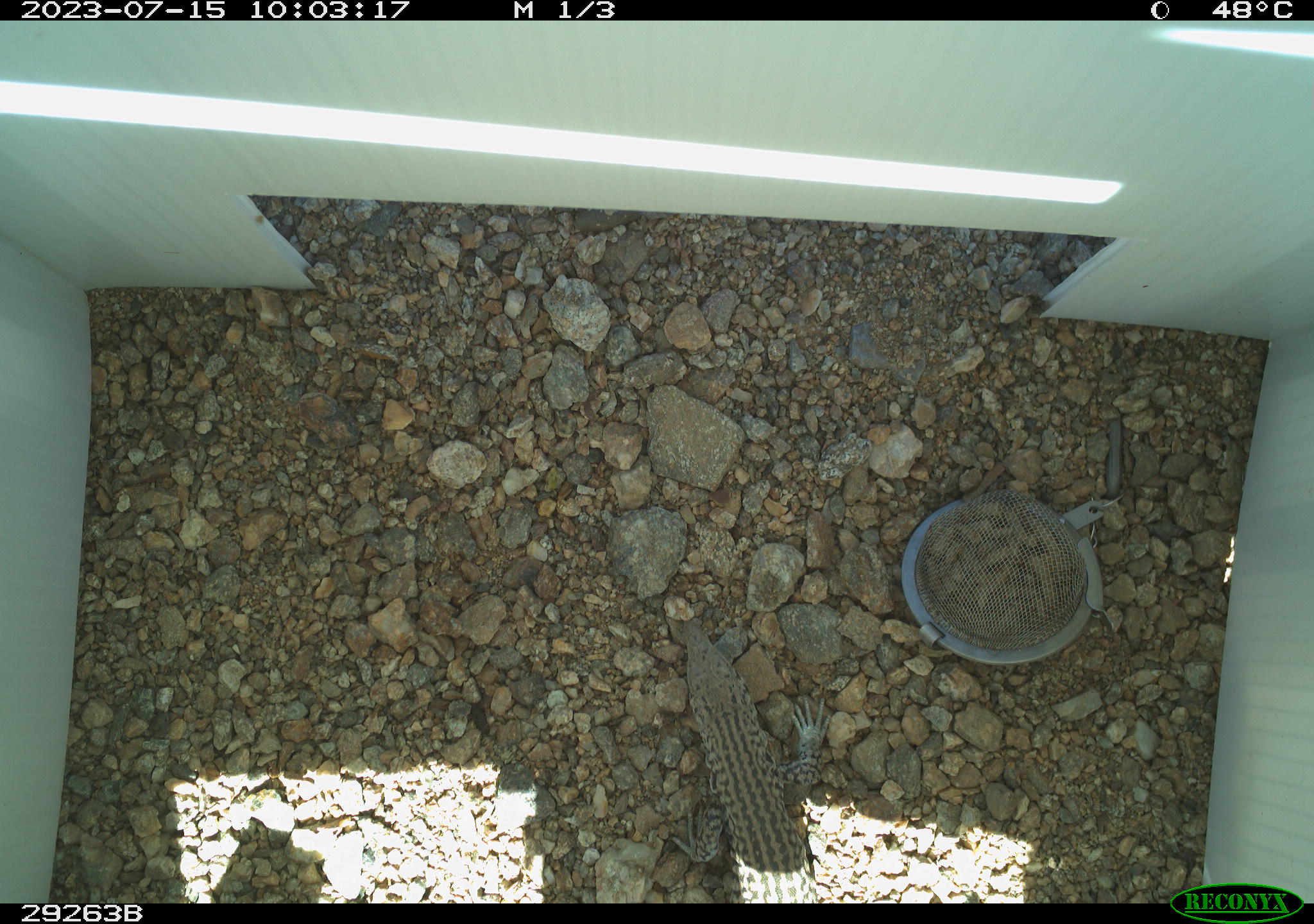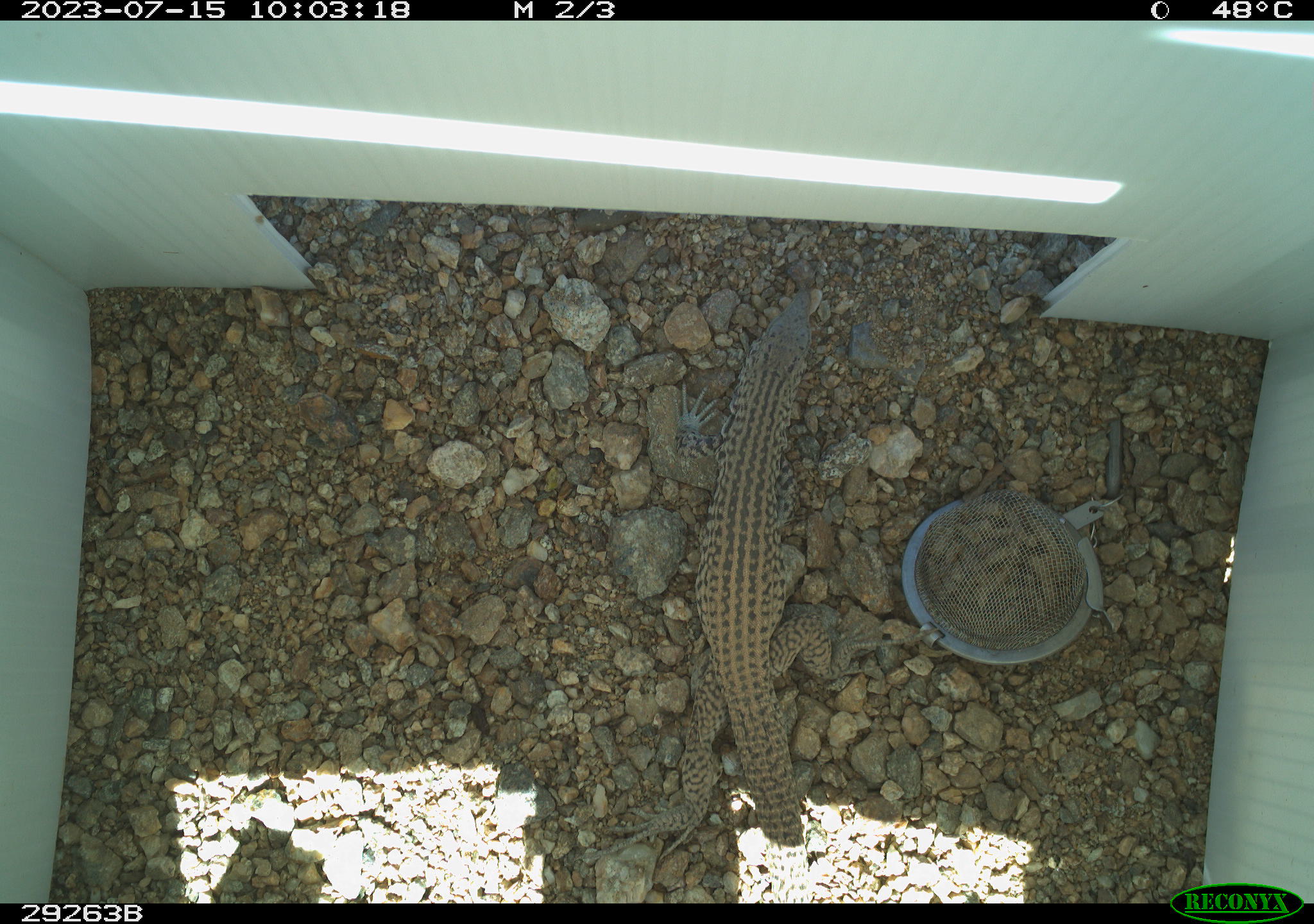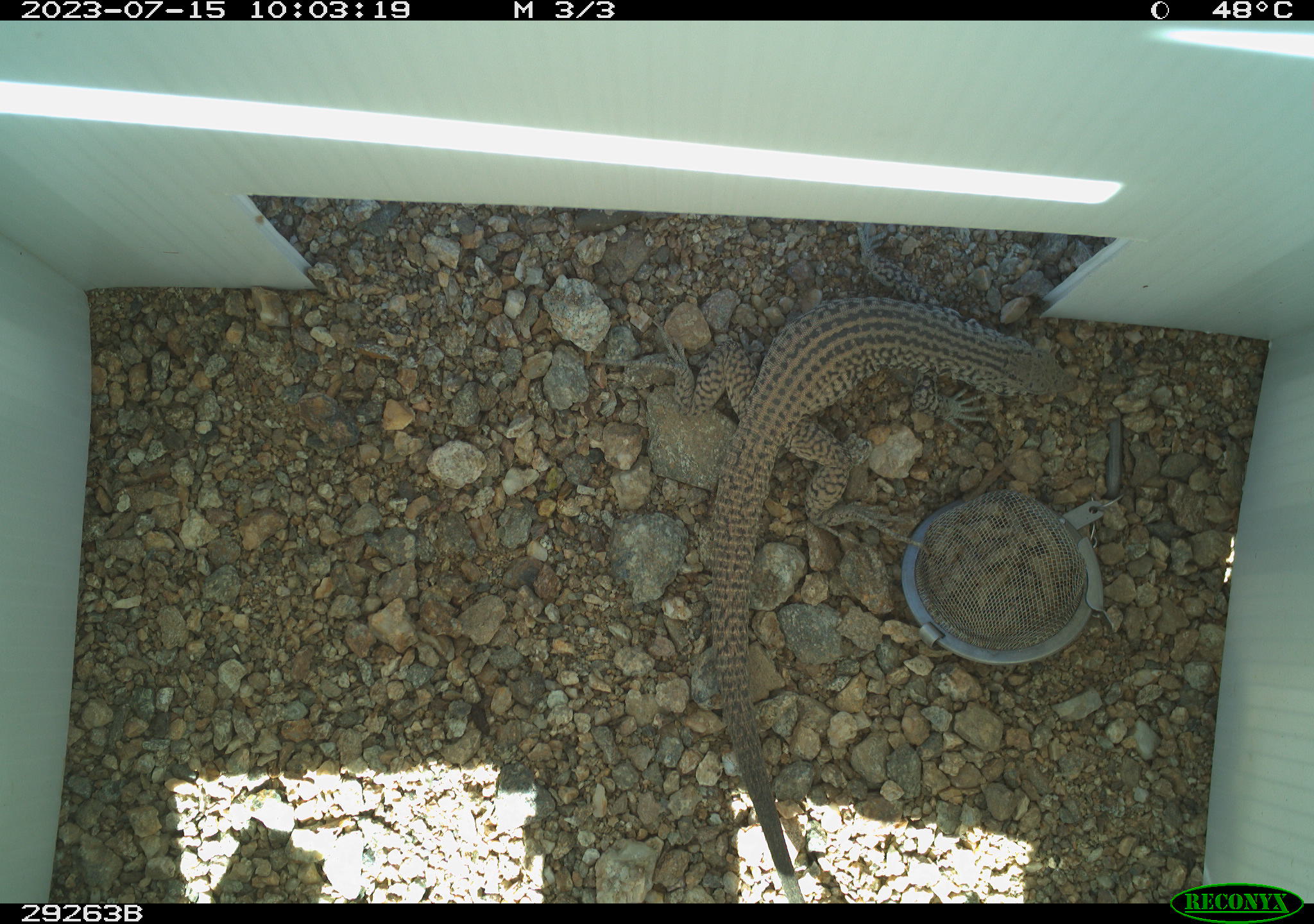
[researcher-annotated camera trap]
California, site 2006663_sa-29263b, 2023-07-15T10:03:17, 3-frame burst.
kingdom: Animalia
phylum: Chordata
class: Reptilia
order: Squamata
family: Teiidae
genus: Aspidoscelis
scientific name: Aspidoscelis tigris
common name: western whiptail